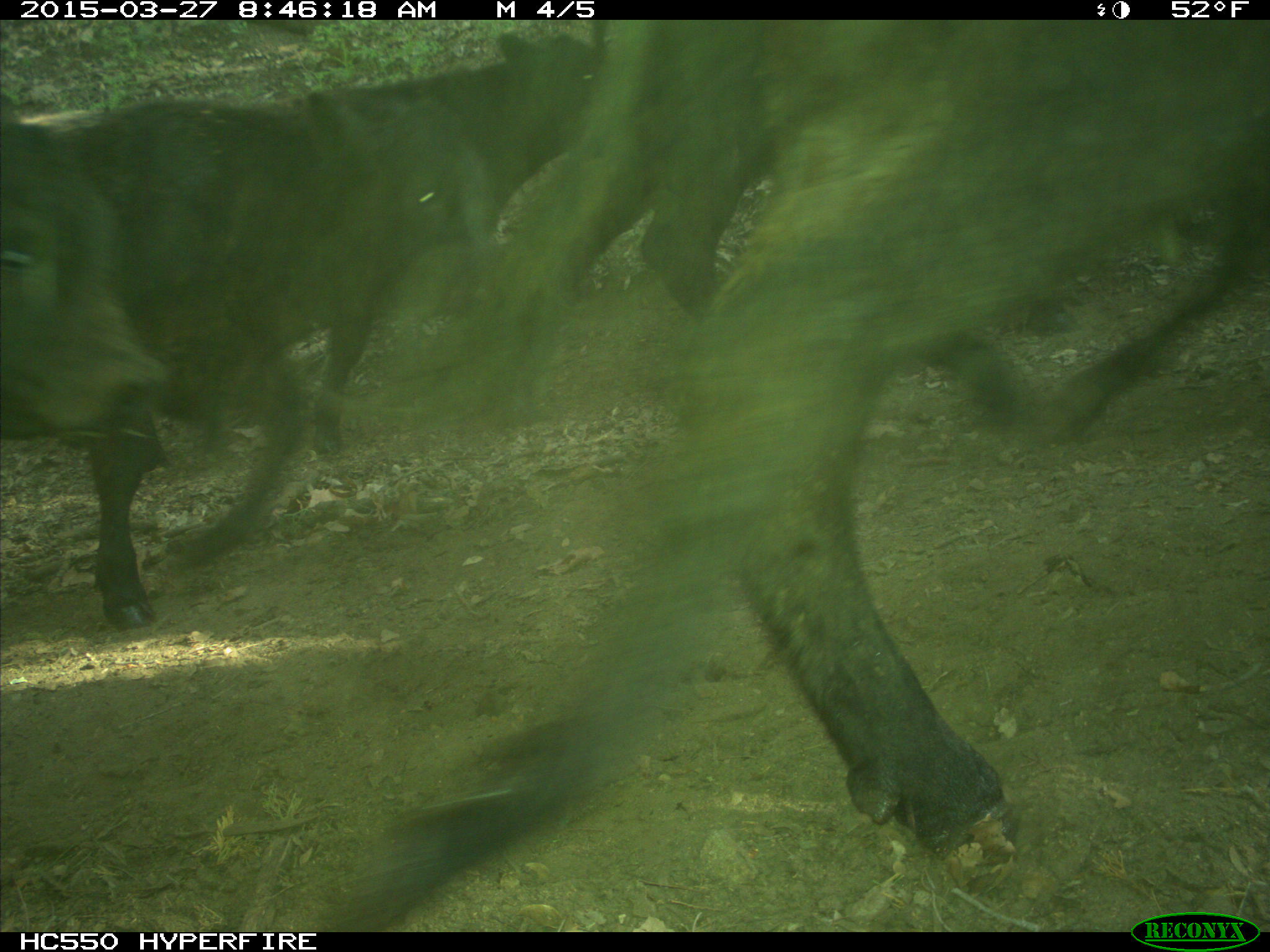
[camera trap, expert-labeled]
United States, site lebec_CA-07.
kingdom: Animalia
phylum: Chordata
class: Mammalia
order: Artiodactyla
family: Bovidae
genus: Bos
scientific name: Bos taurus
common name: domestic cow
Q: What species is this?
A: Bos taurus (domestic cow).